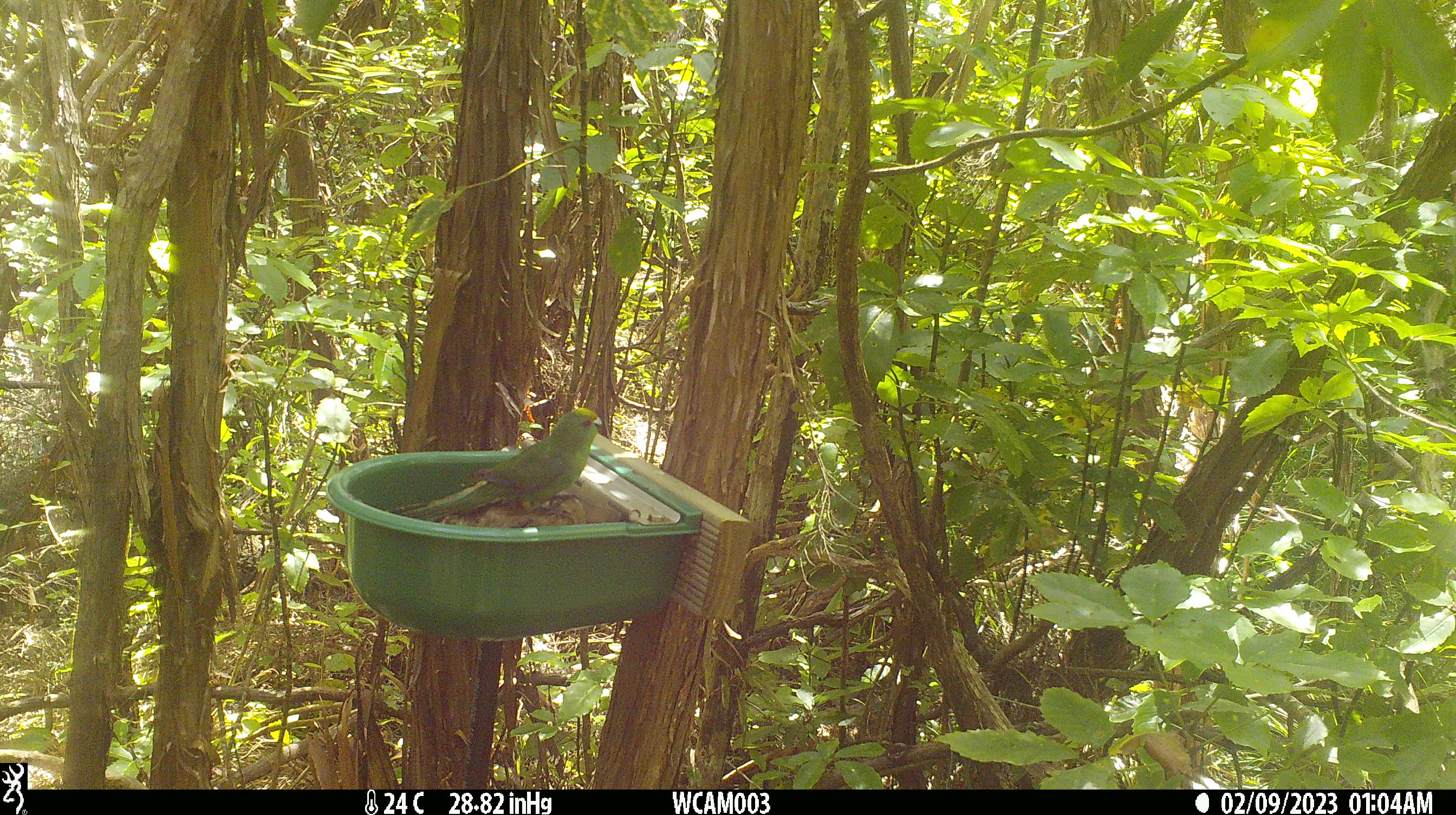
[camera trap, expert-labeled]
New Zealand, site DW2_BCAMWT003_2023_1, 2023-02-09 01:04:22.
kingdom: Animalia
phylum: Chordata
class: Aves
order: Psittaciformes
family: Psittaculidae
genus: Cyanoramphus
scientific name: Cyanoramphus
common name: parakeet